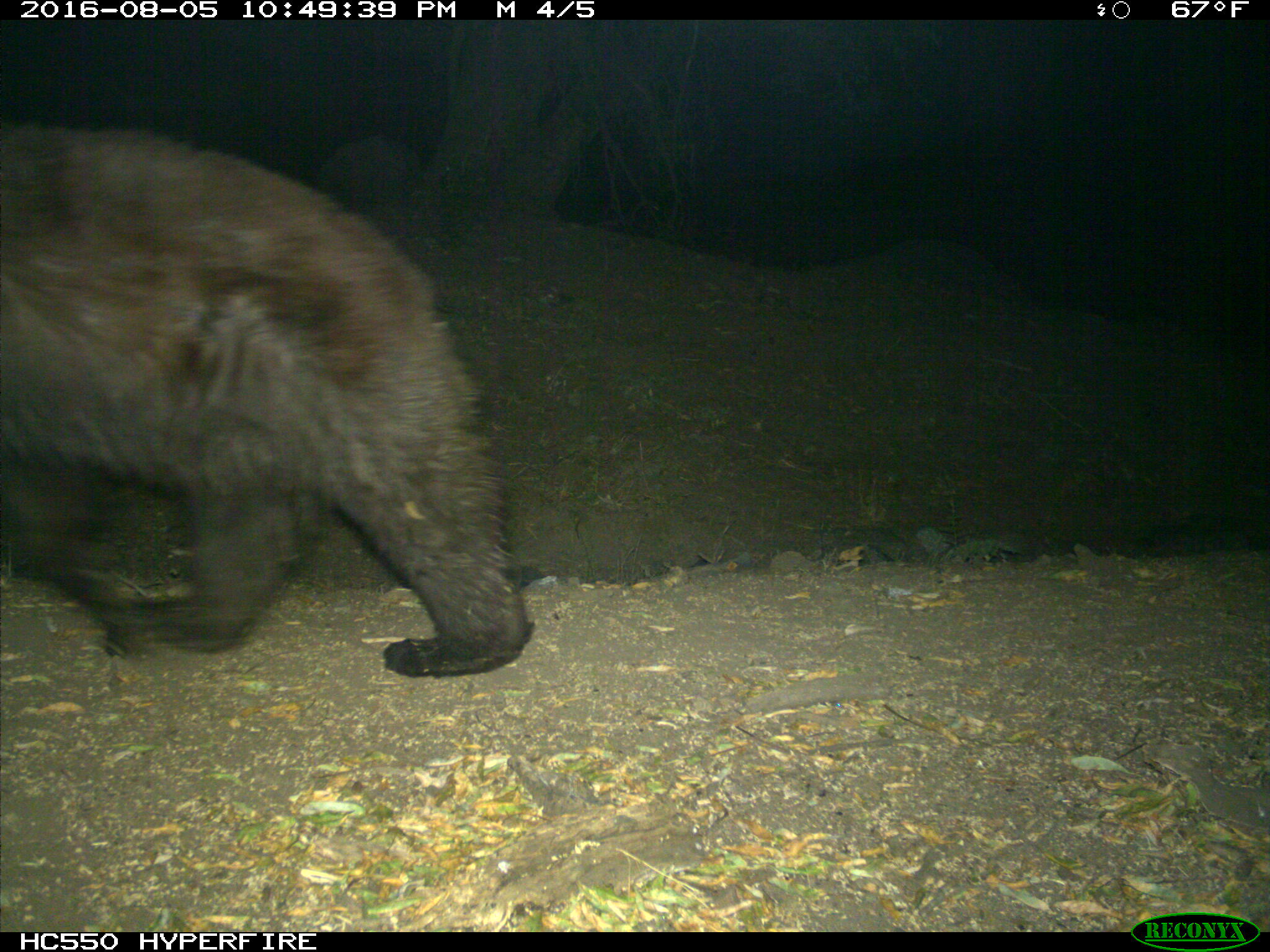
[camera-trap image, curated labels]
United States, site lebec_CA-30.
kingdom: Animalia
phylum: Chordata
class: Mammalia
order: Carnivora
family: Ursidae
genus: Ursus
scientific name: Ursus americanus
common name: american black bear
Ursus americanus (american black bear).